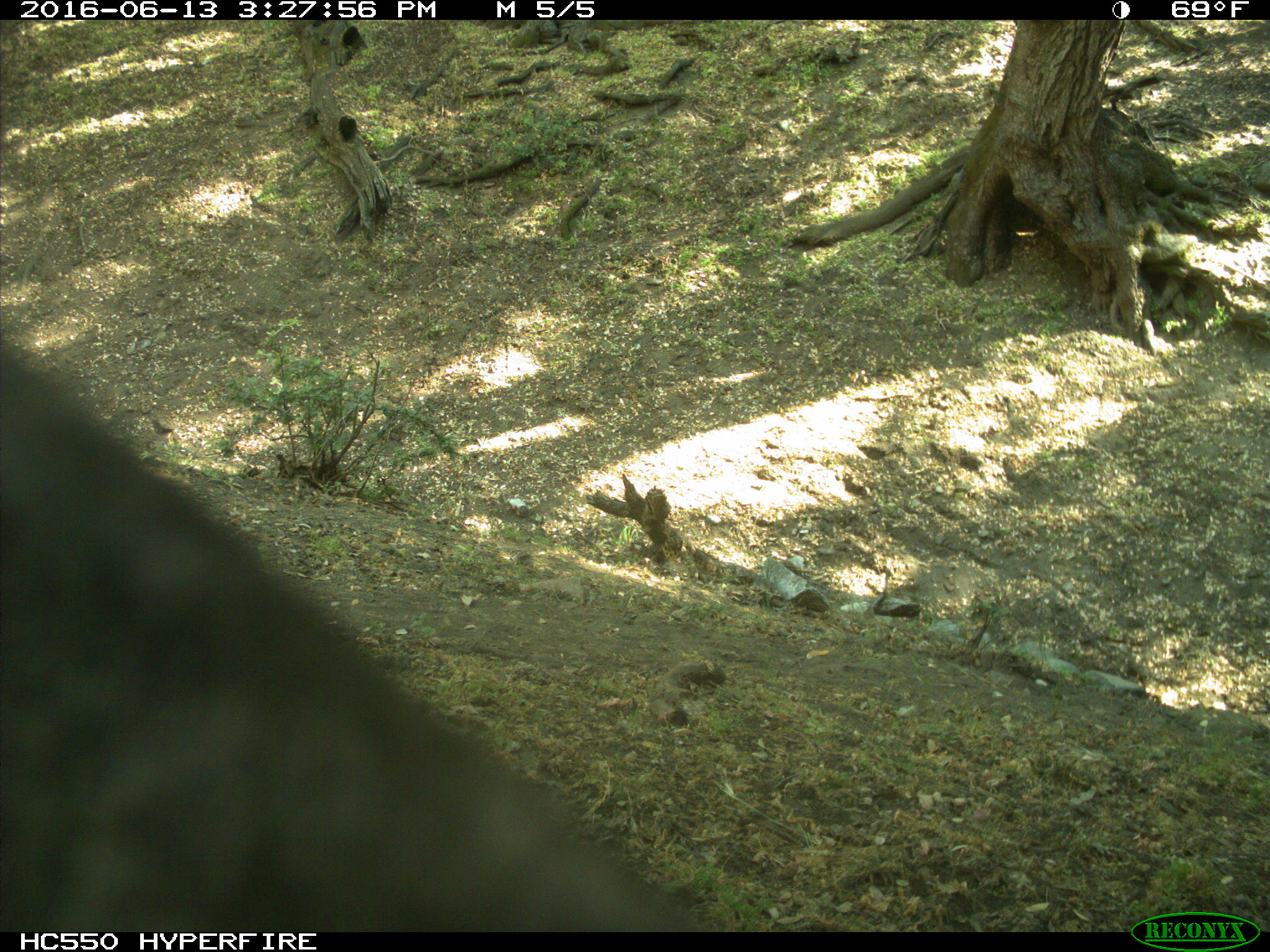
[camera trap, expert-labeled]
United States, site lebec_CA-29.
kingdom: Animalia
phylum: Chordata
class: Mammalia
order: Artiodactyla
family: Bovidae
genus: Bos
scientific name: Bos taurus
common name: domestic cow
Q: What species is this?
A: Bos taurus (domestic cow).